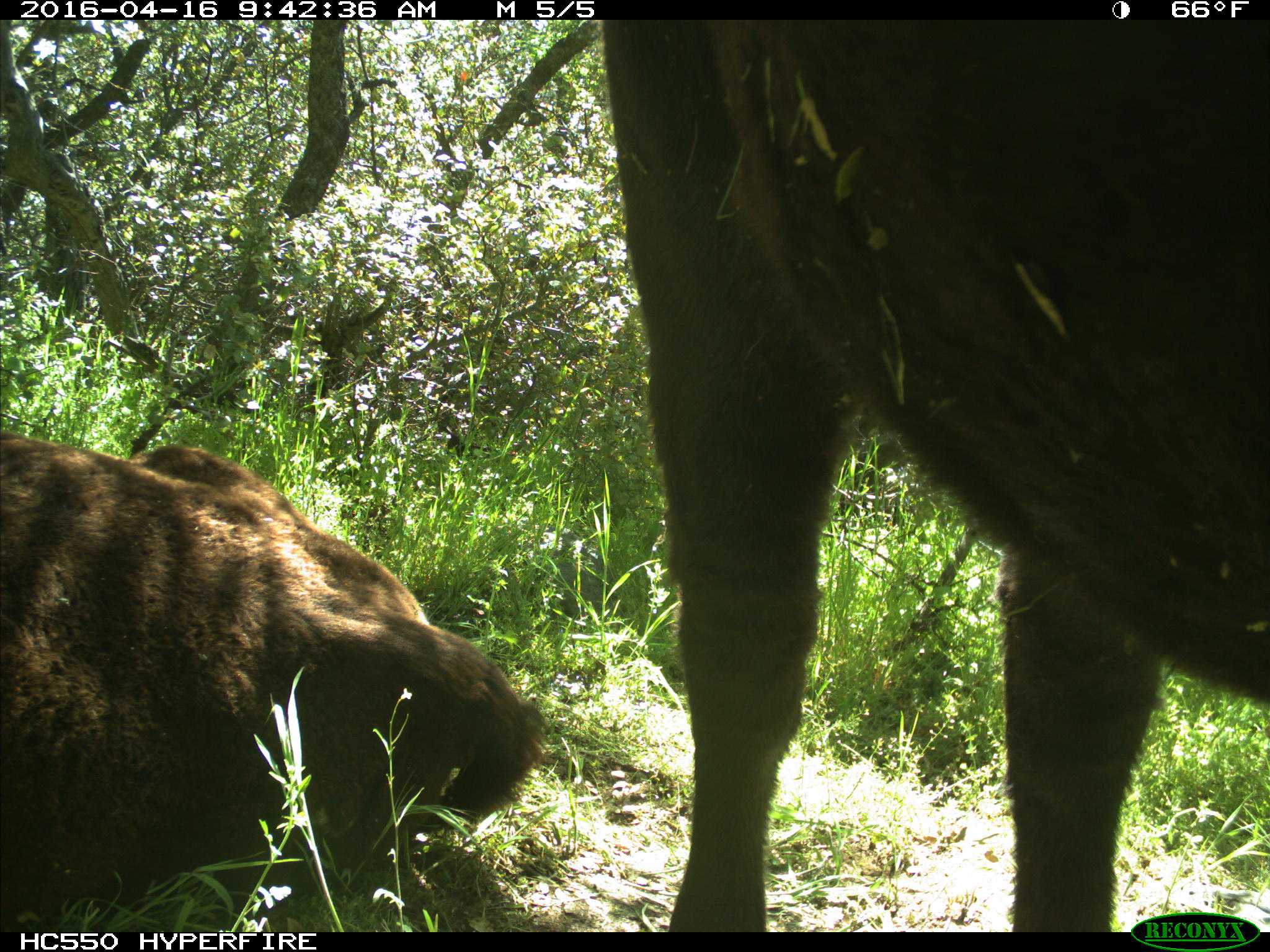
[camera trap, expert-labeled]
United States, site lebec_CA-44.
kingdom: Animalia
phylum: Chordata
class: Mammalia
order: Artiodactyla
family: Bovidae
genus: Bos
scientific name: Bos taurus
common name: domestic cow